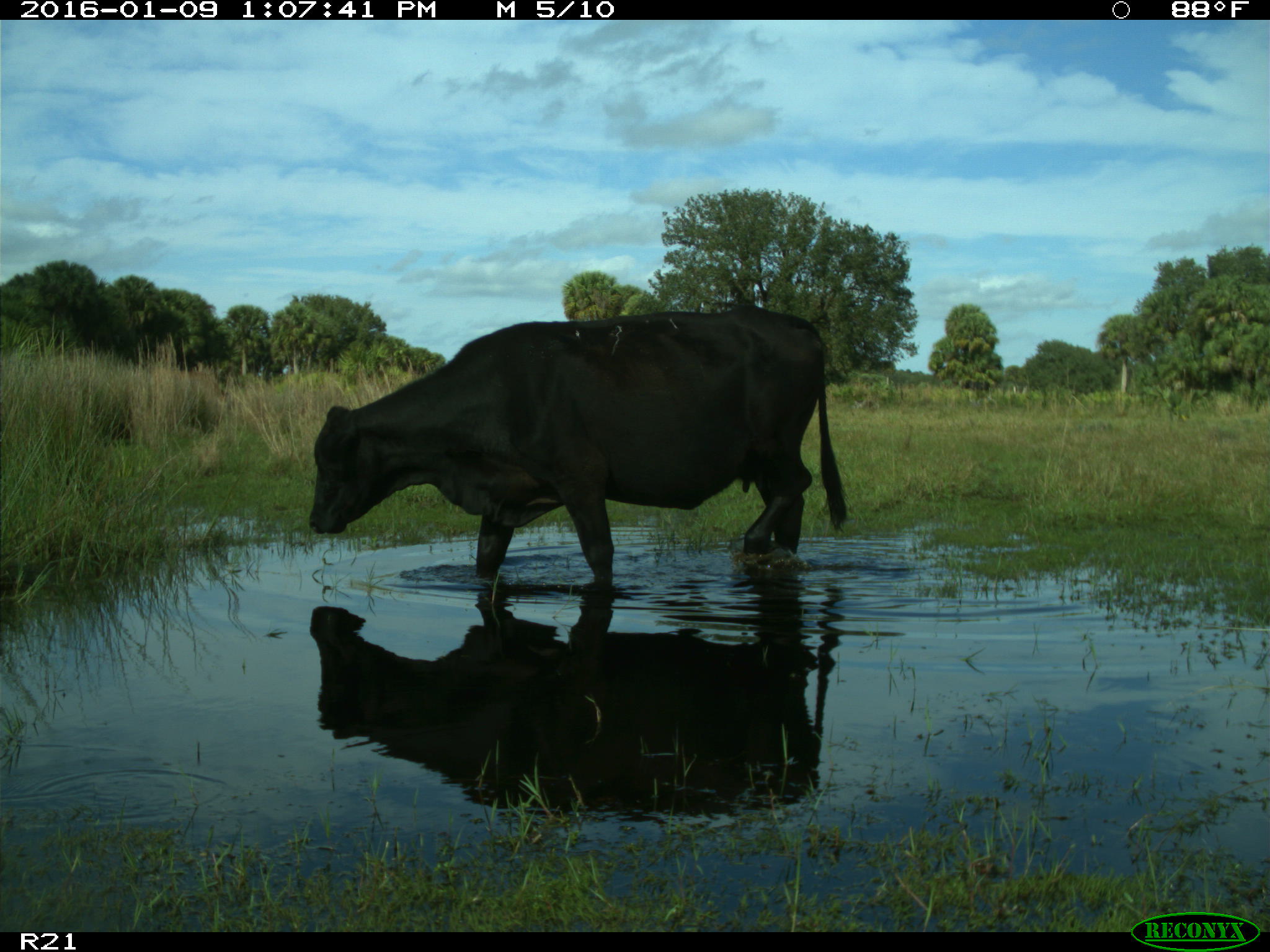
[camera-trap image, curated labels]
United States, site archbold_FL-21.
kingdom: Animalia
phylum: Chordata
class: Mammalia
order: Artiodactyla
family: Bovidae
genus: Bos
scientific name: Bos taurus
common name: domestic cow